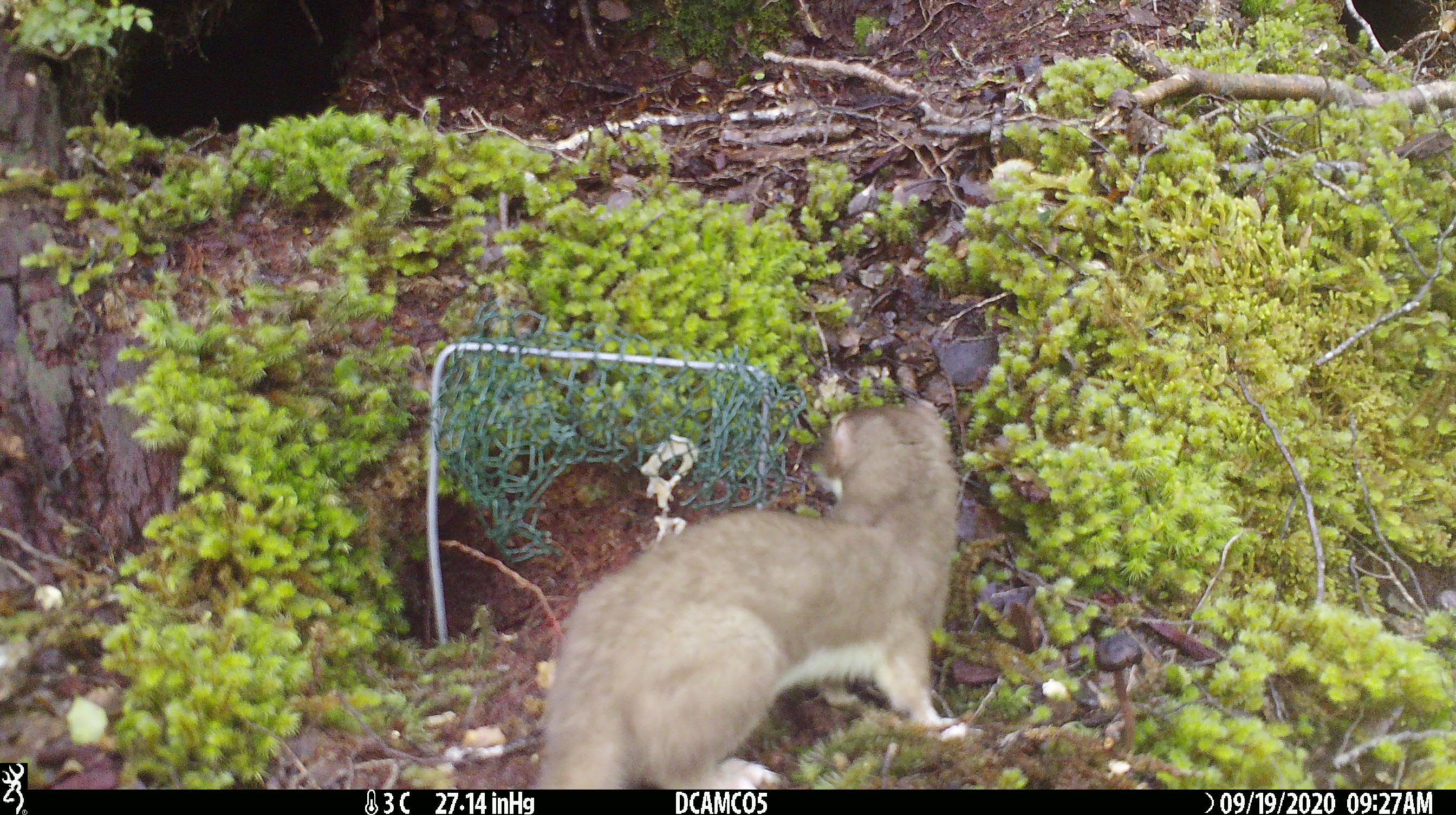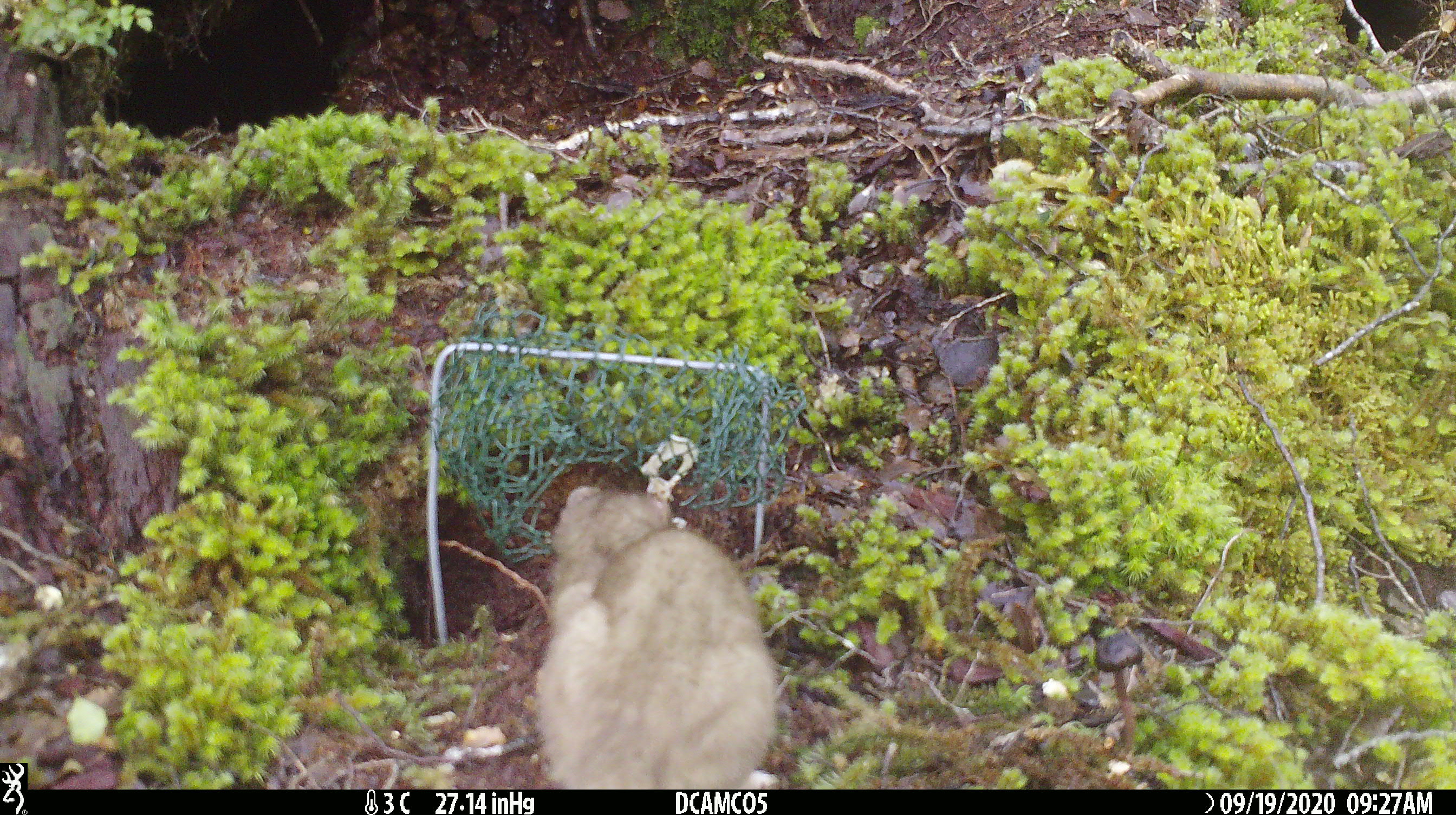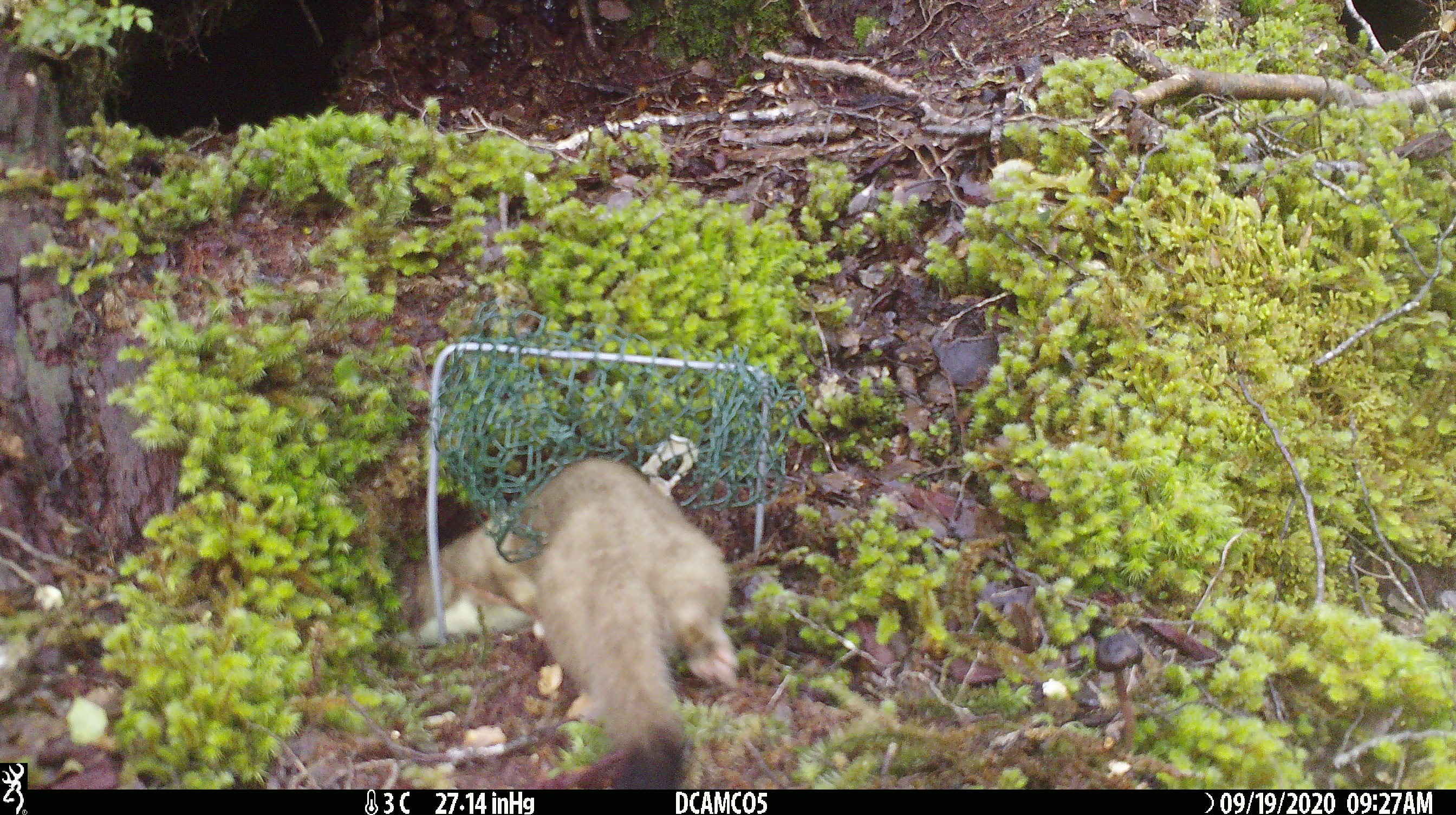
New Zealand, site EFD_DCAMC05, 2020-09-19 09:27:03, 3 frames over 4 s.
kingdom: Animalia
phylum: Chordata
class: Mammalia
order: Carnivora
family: Mustelidae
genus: Mustela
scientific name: Mustela erminea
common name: stoat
Stoat (Mustela erminea).